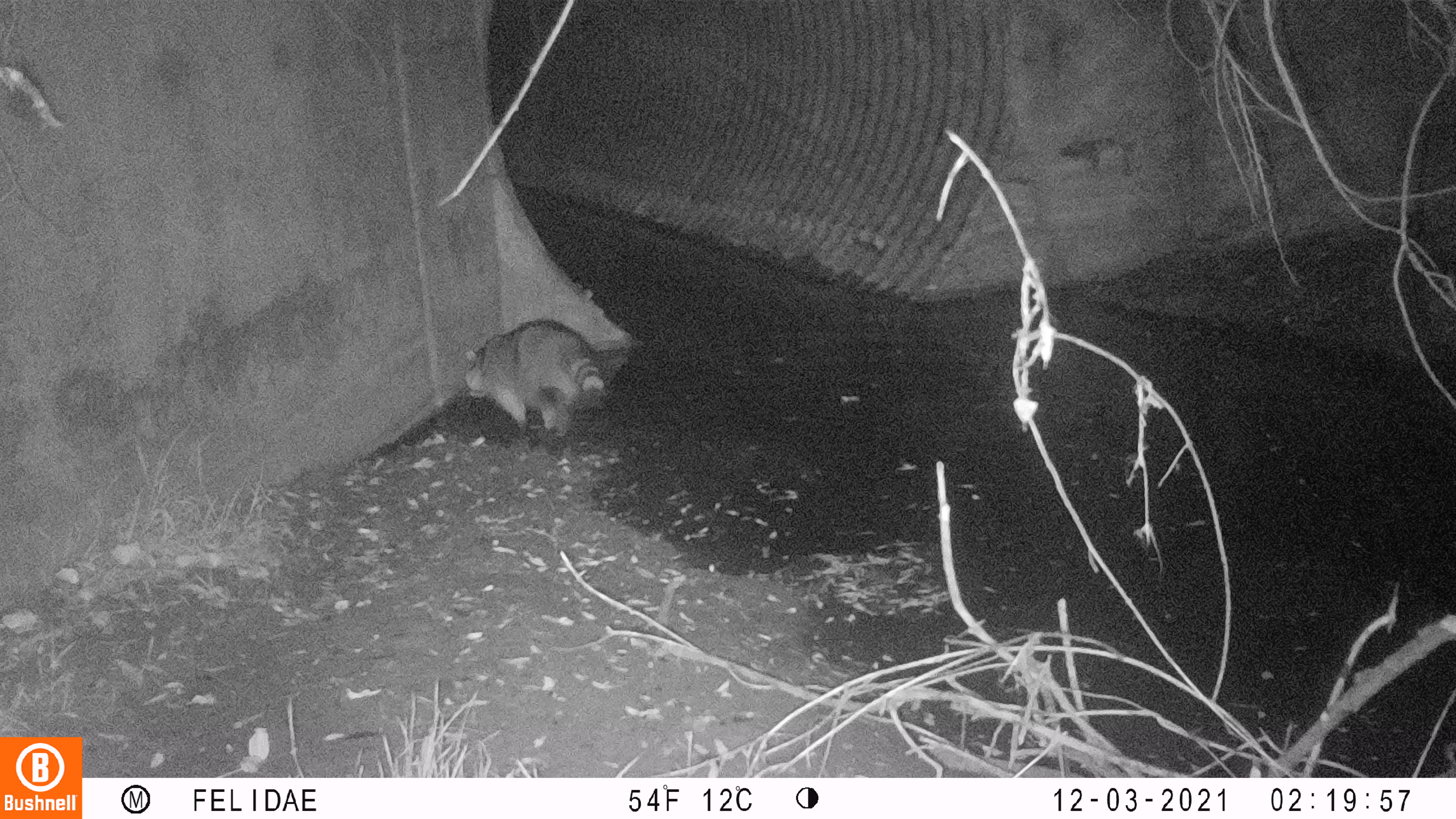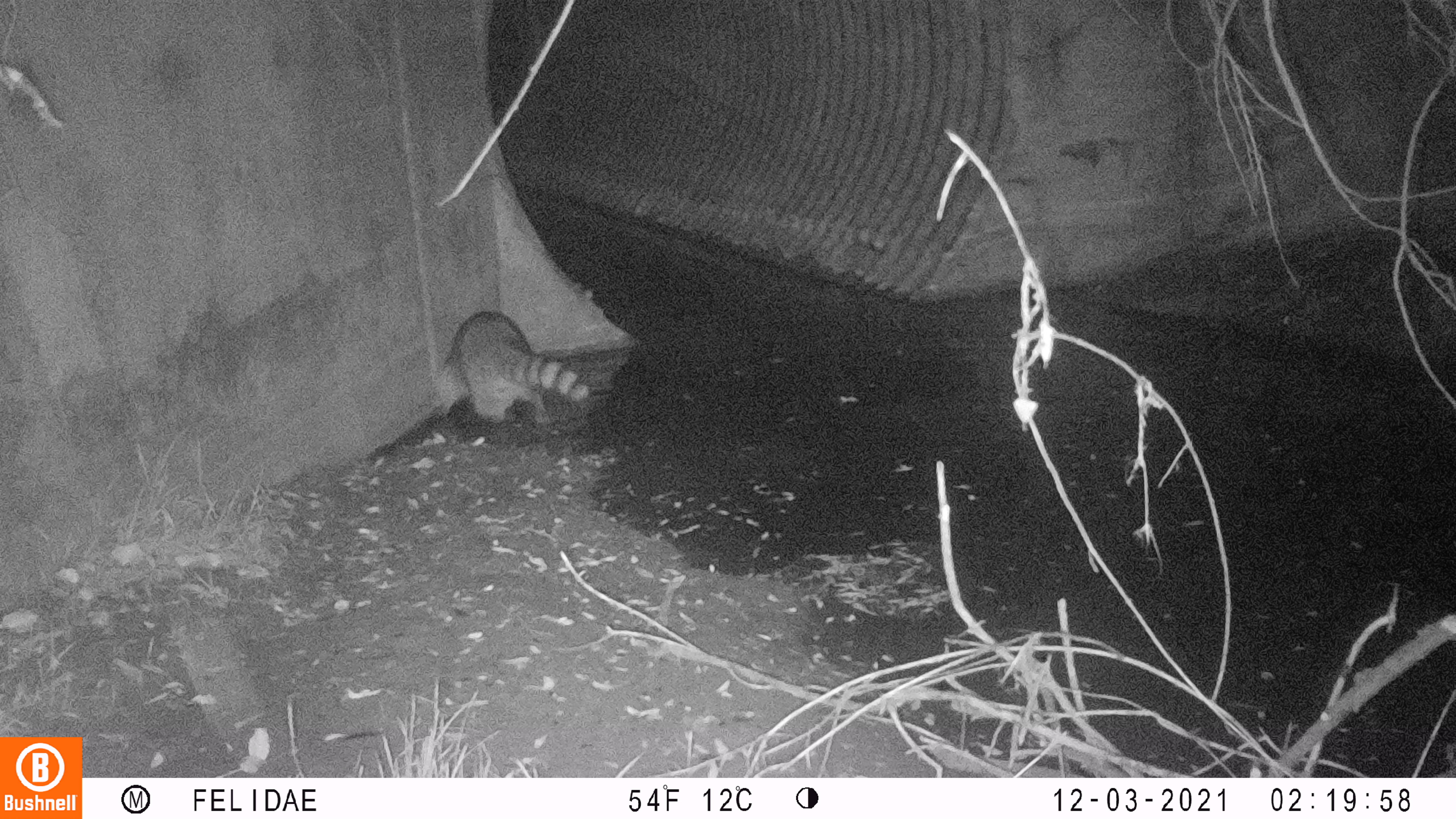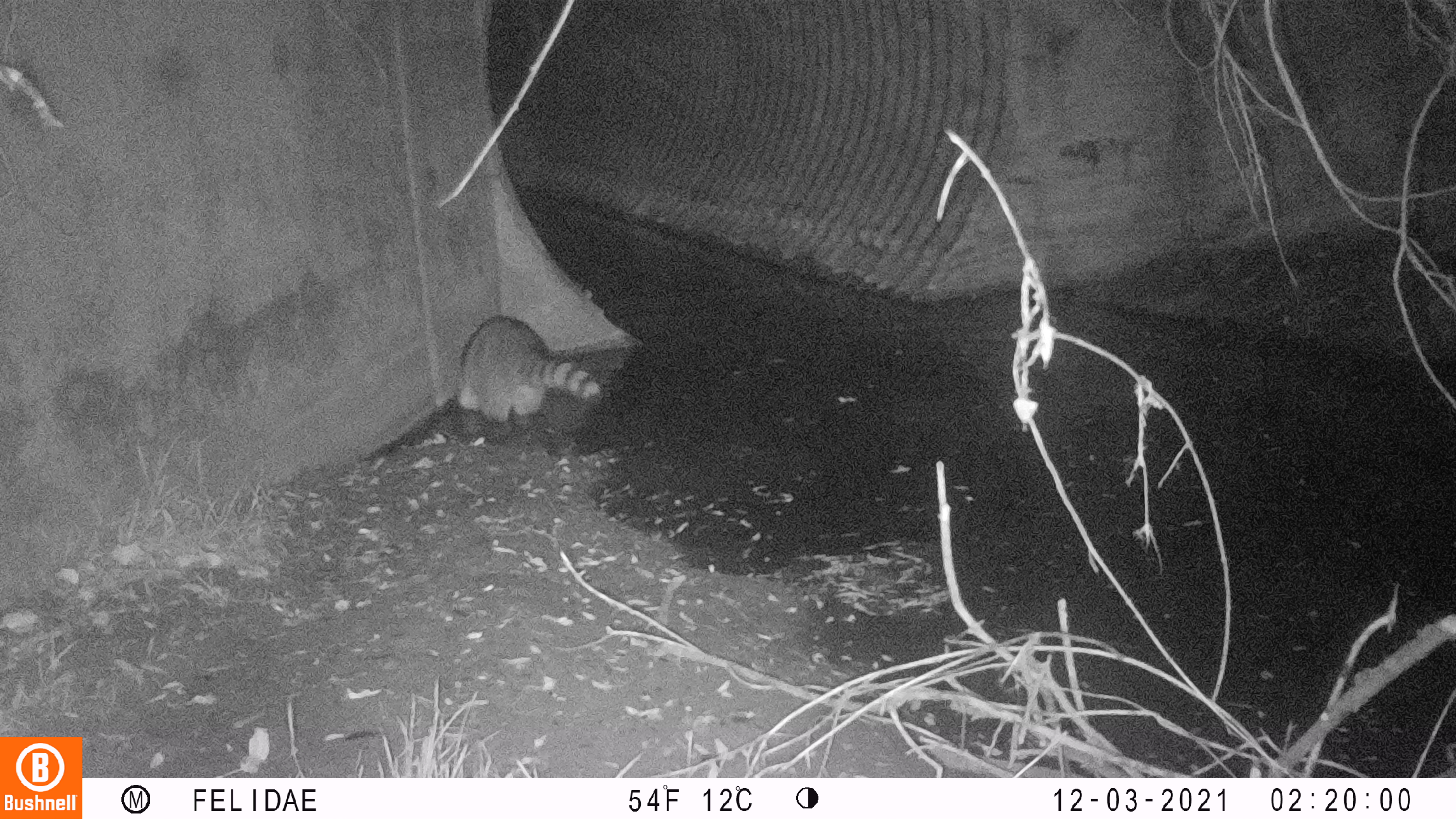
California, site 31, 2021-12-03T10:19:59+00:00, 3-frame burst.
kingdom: Animalia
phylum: Chordata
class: Mammalia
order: Carnivora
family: Procyonidae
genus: Procyon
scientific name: Procyon lotor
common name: raccoon